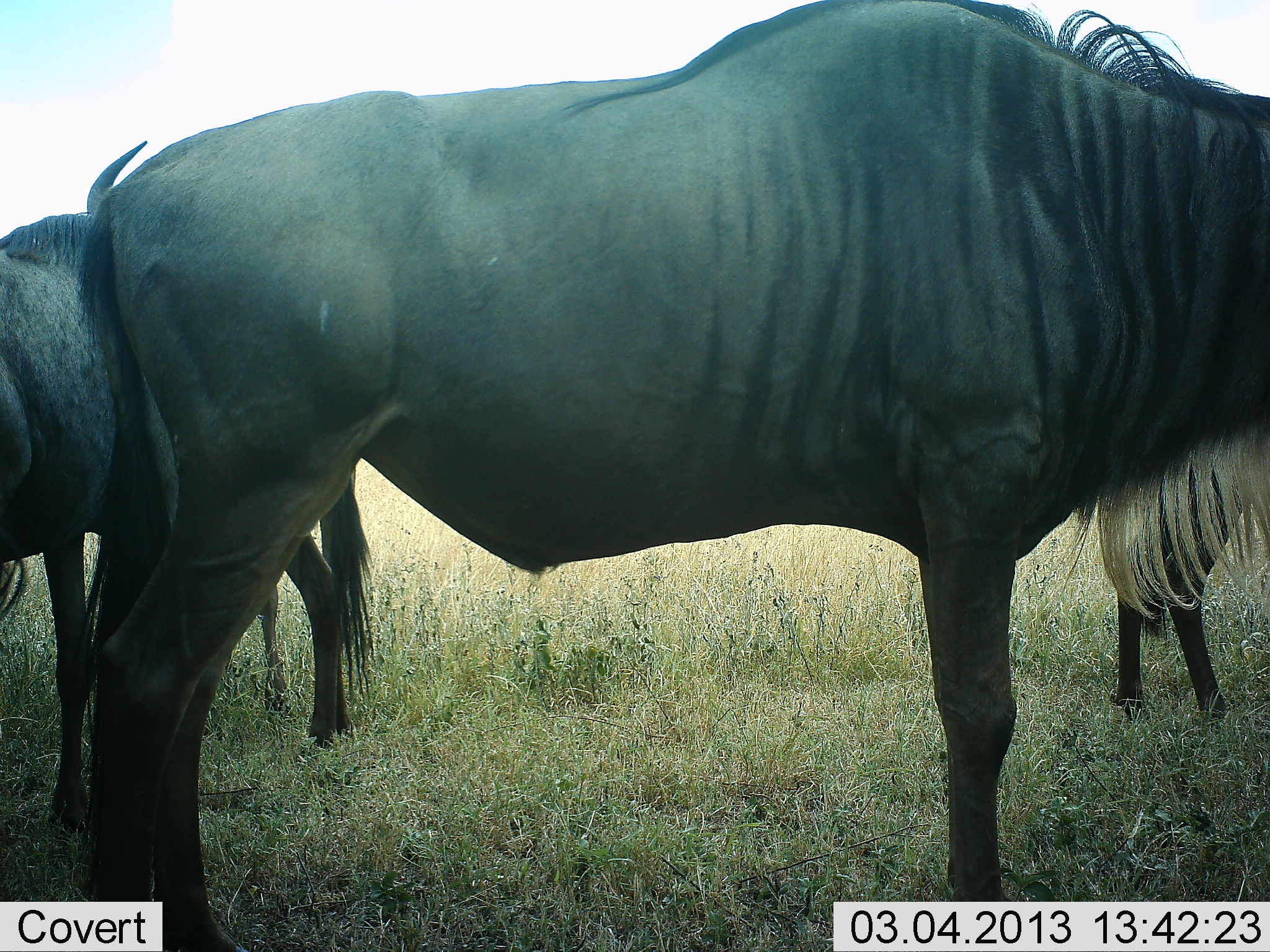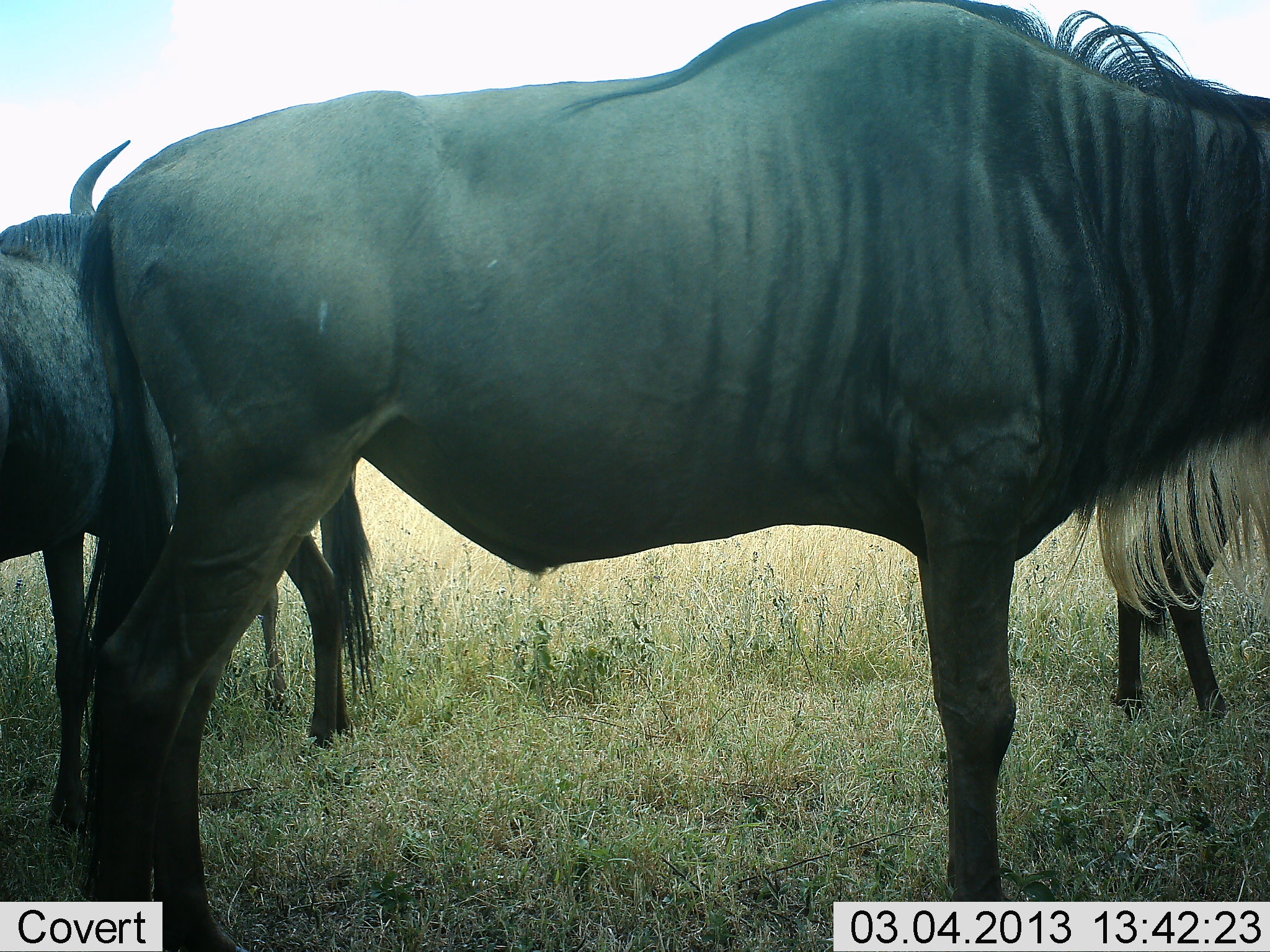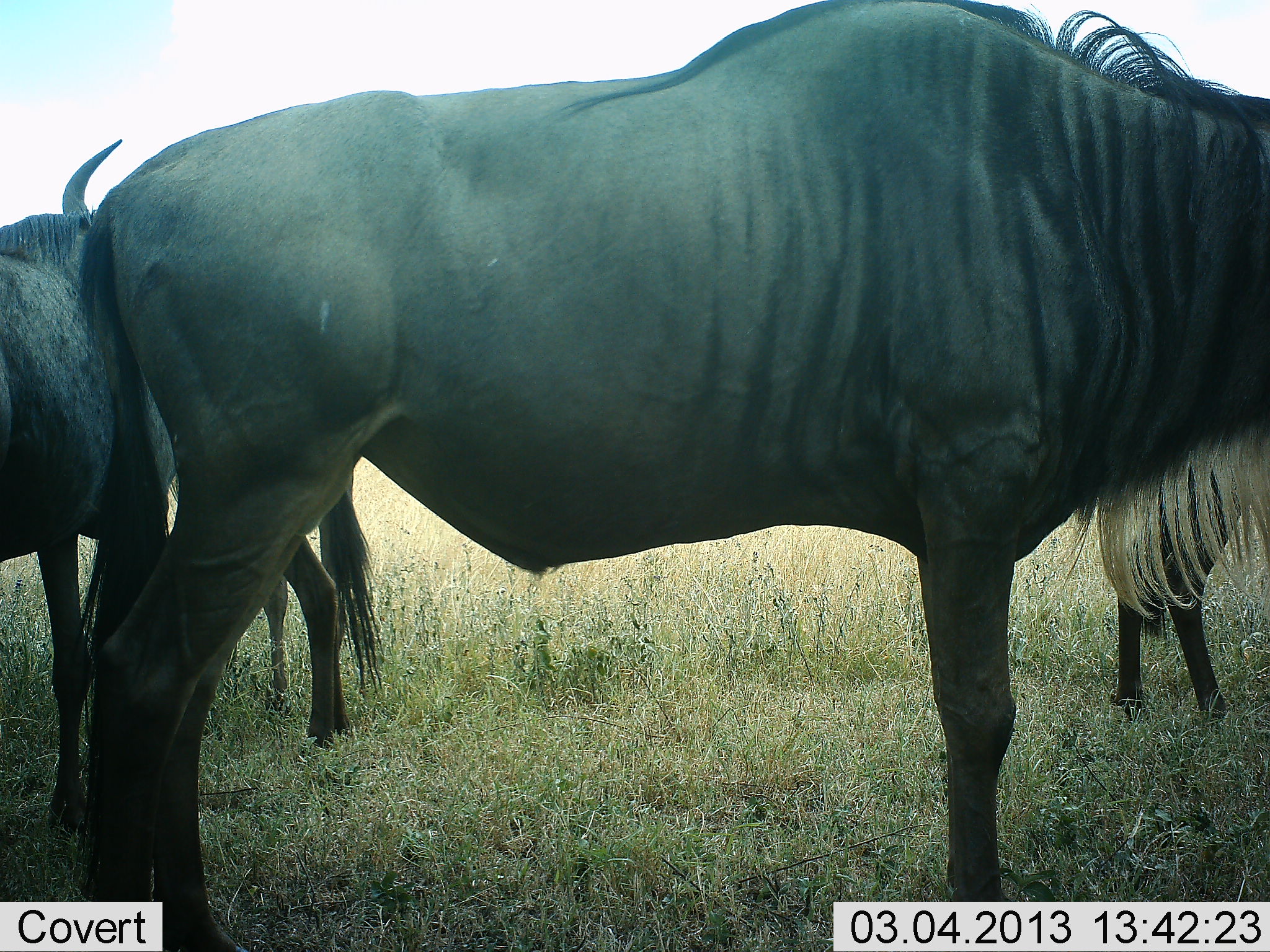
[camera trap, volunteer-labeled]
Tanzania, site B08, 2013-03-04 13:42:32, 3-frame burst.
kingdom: Animalia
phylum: Chordata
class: Mammalia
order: Artiodactyla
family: Bovidae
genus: Connochaetes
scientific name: Connochaetes taurinus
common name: blue wildebeest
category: wildebeest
Wildebeest (blue wildebeest) (Connochaetes taurinus), count 3. Behavior (volunteer vote fractions): standing 91%, resting 4%, moving 4%, interacting 4%. Young present (vote fraction): 0%. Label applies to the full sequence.